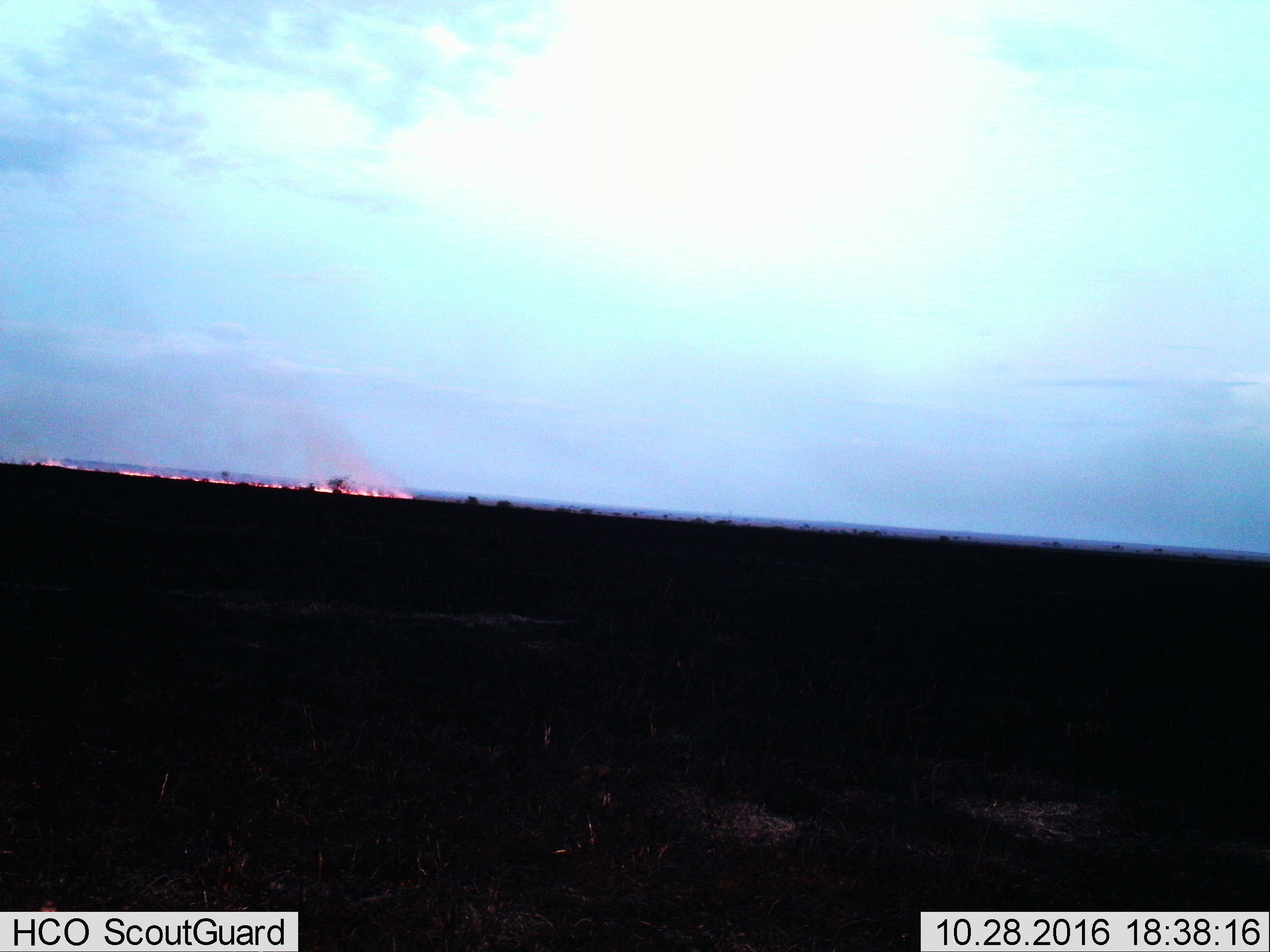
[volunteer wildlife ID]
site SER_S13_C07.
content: unidentified animal